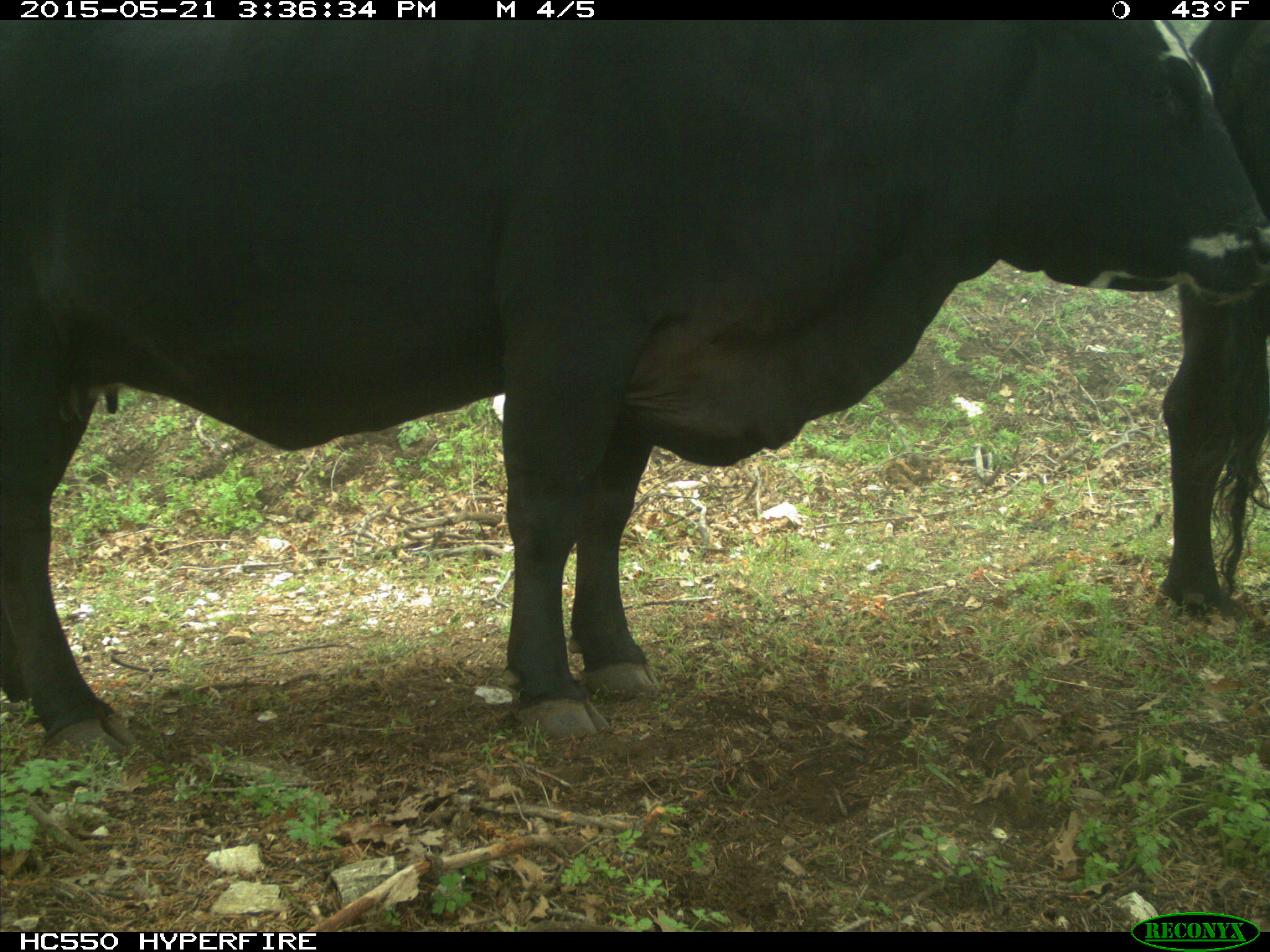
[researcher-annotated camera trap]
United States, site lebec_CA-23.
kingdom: Animalia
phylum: Chordata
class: Mammalia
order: Artiodactyla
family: Bovidae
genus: Bos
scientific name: Bos taurus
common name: domestic cow